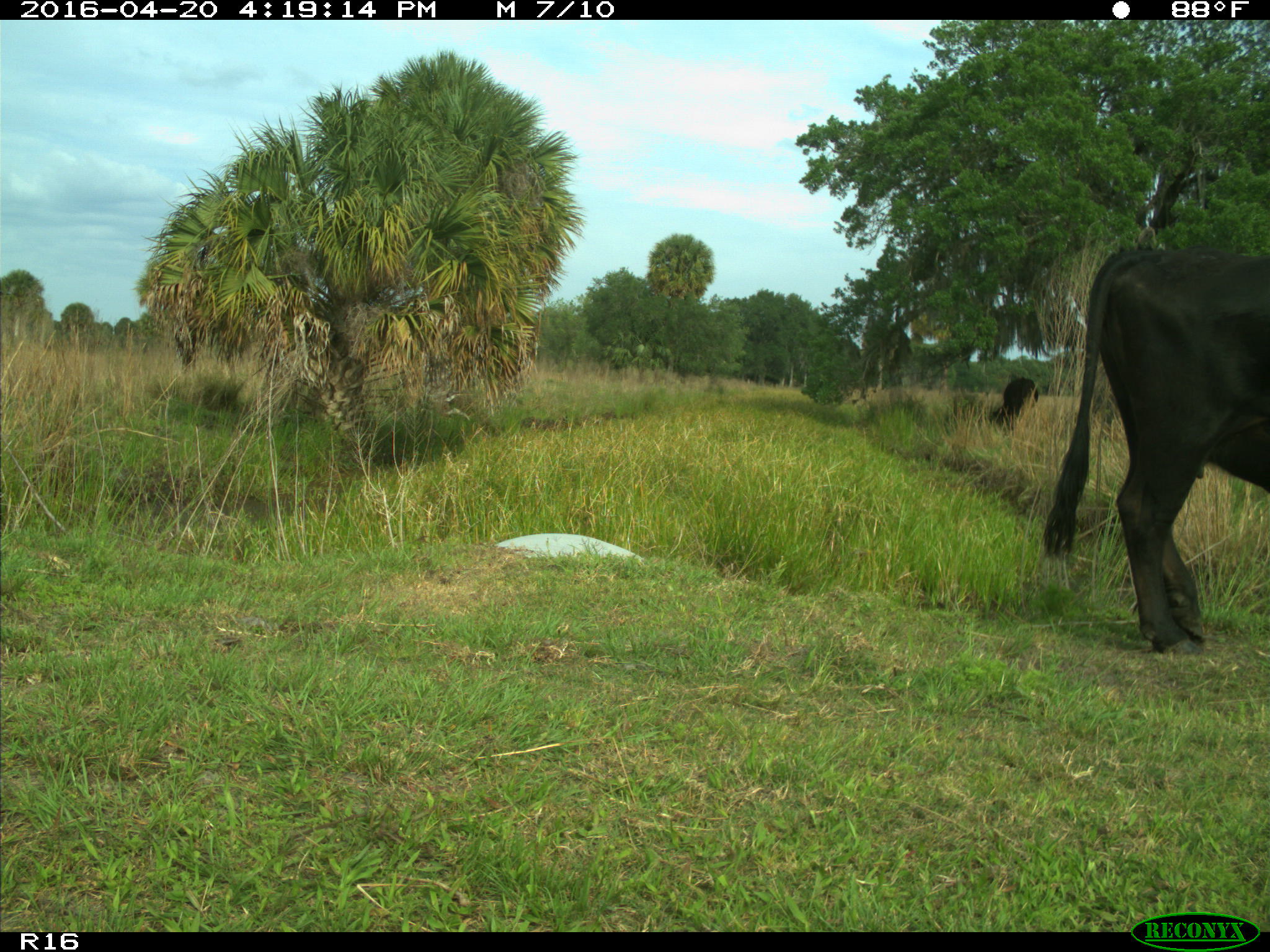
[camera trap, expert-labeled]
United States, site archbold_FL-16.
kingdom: Animalia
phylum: Chordata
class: Mammalia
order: Artiodactyla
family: Bovidae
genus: Bos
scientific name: Bos taurus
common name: domestic cow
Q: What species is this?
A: Bos taurus (domestic cow).